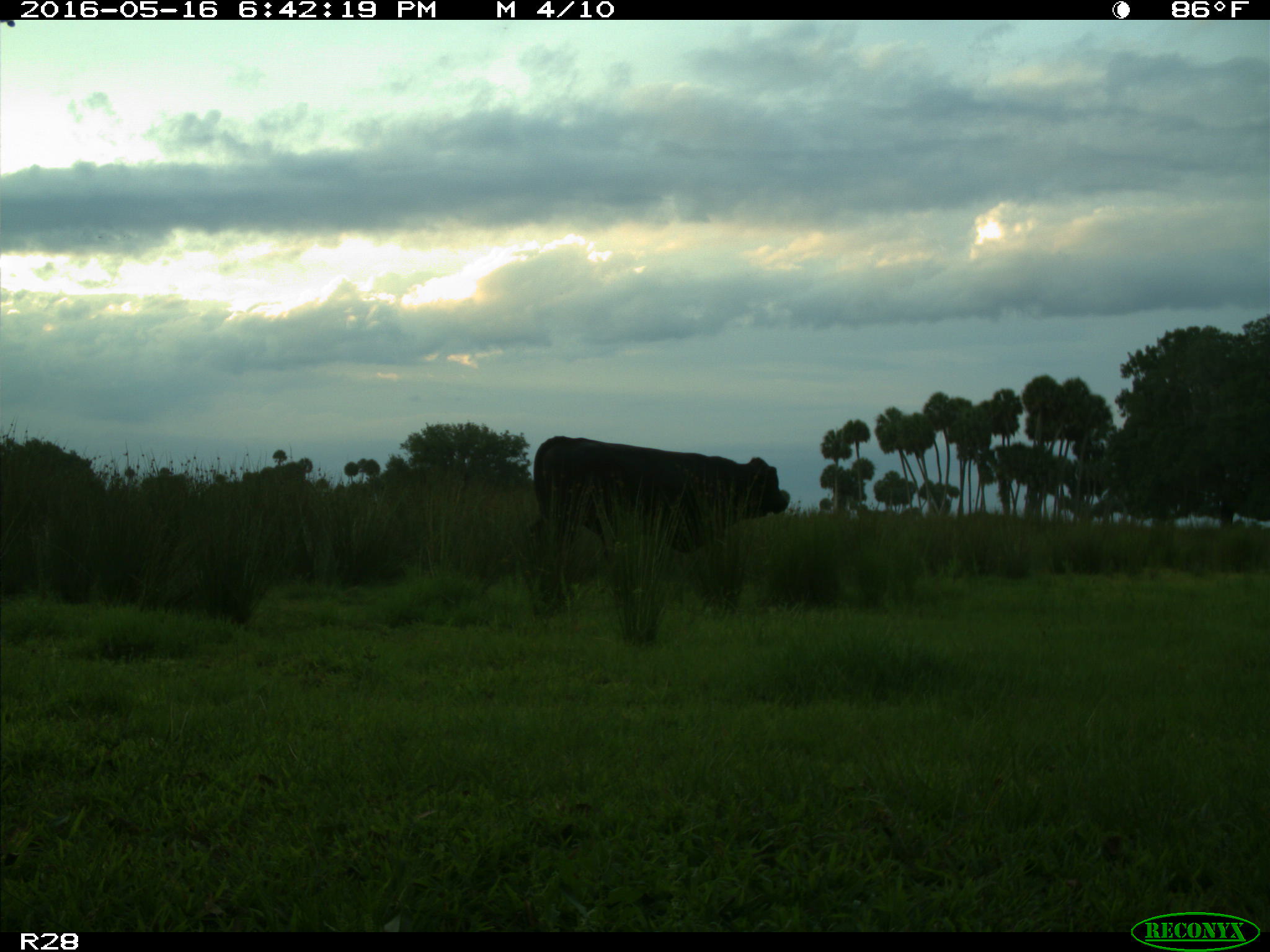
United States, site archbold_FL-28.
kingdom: Animalia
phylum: Chordata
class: Mammalia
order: Artiodactyla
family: Bovidae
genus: Bos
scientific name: Bos taurus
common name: domestic cow